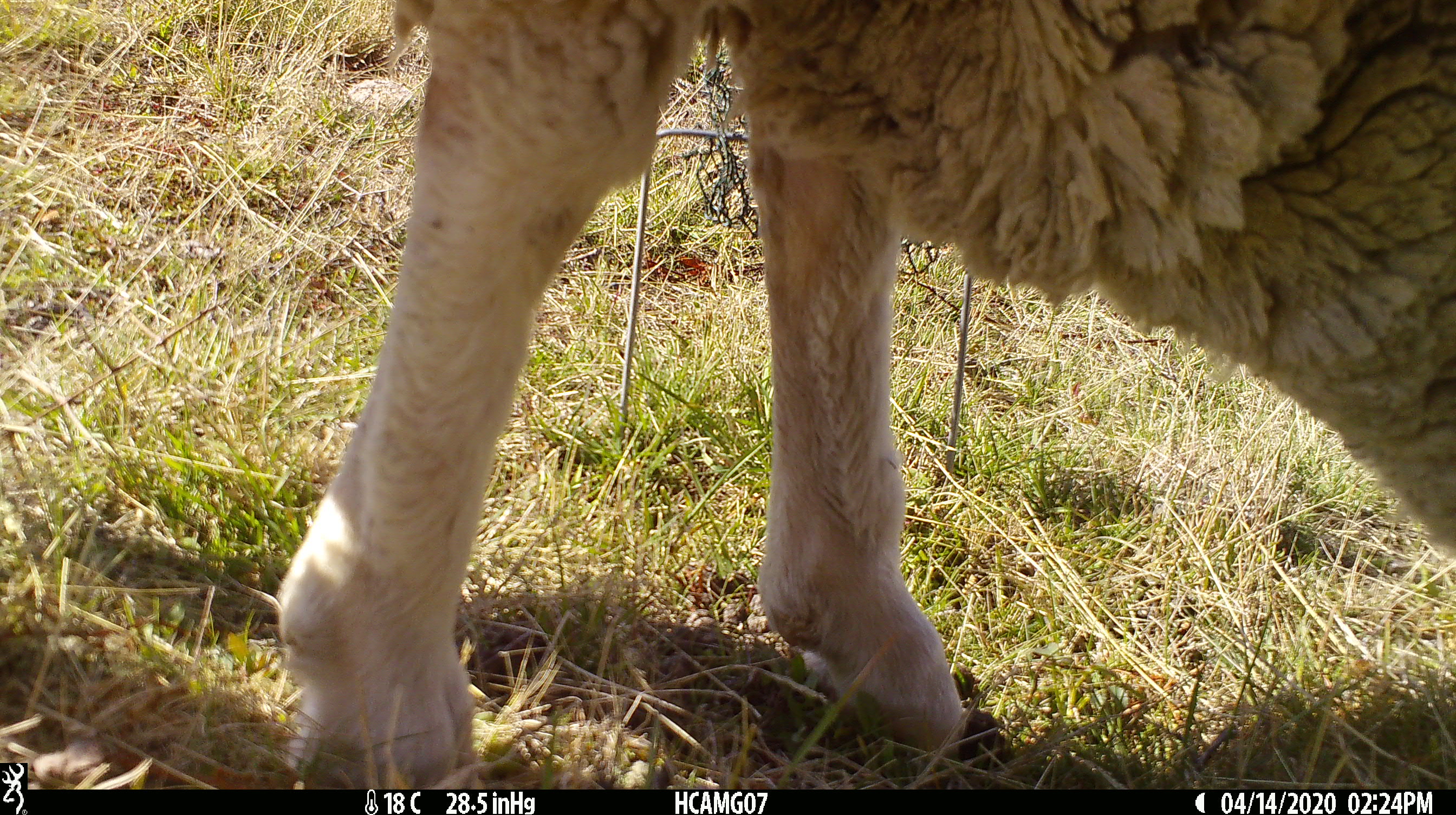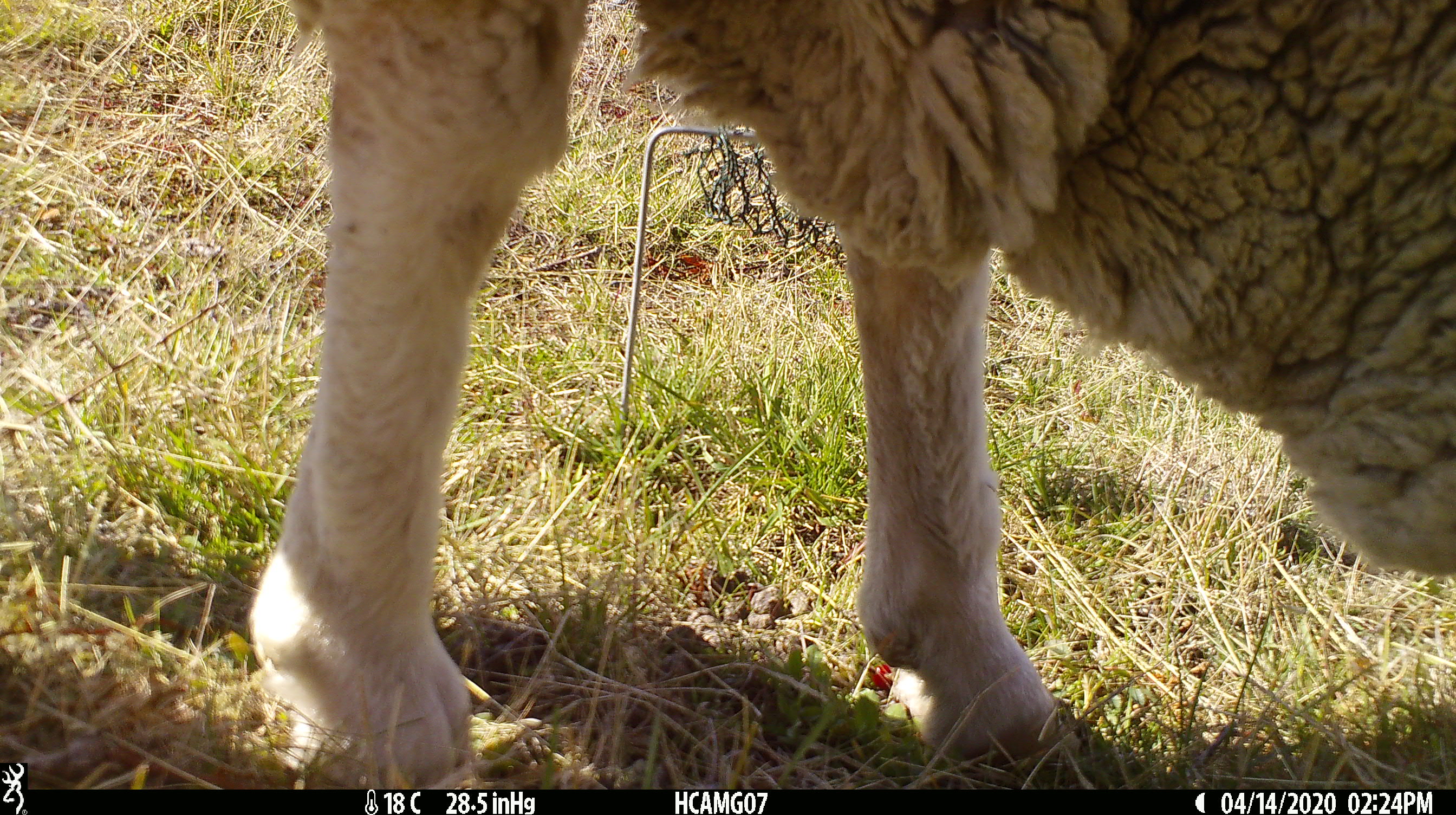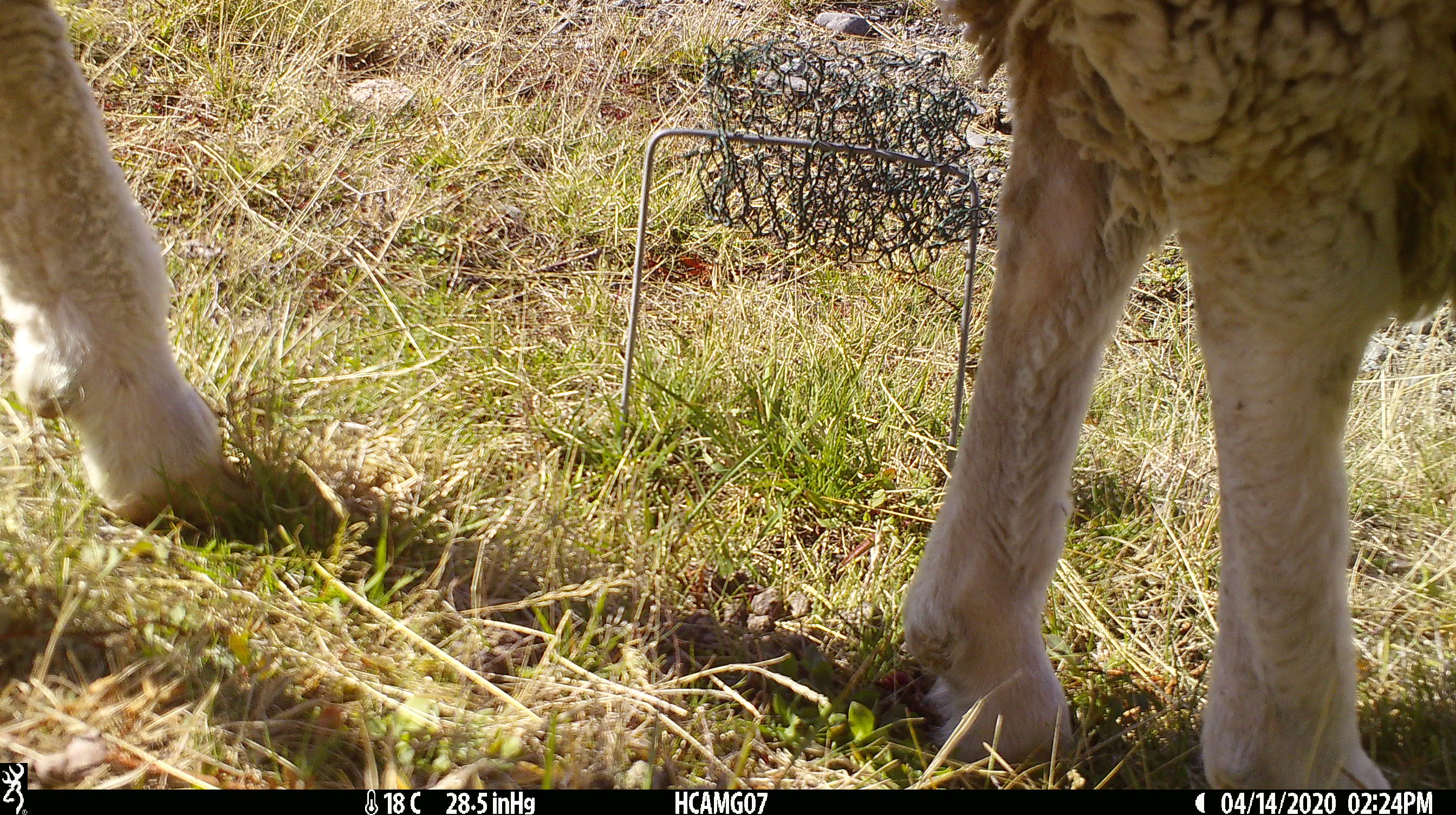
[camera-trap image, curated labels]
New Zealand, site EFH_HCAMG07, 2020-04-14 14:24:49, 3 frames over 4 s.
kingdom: Animalia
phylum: Chordata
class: Mammalia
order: Artiodactyla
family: Bovidae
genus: Ovis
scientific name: Ovis aries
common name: domestic sheep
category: sheep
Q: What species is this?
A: Sheep (domestic sheep) (Ovis aries).